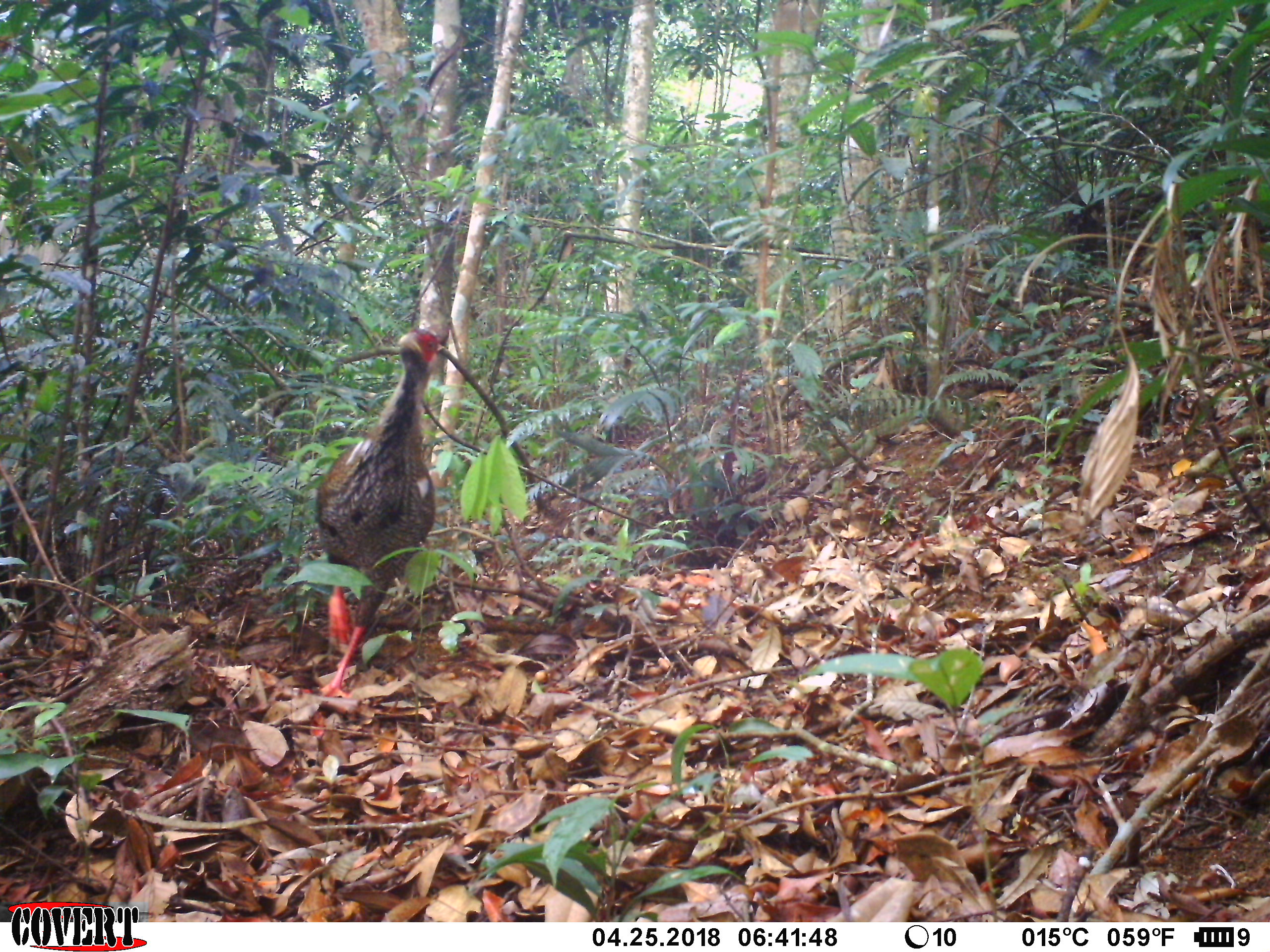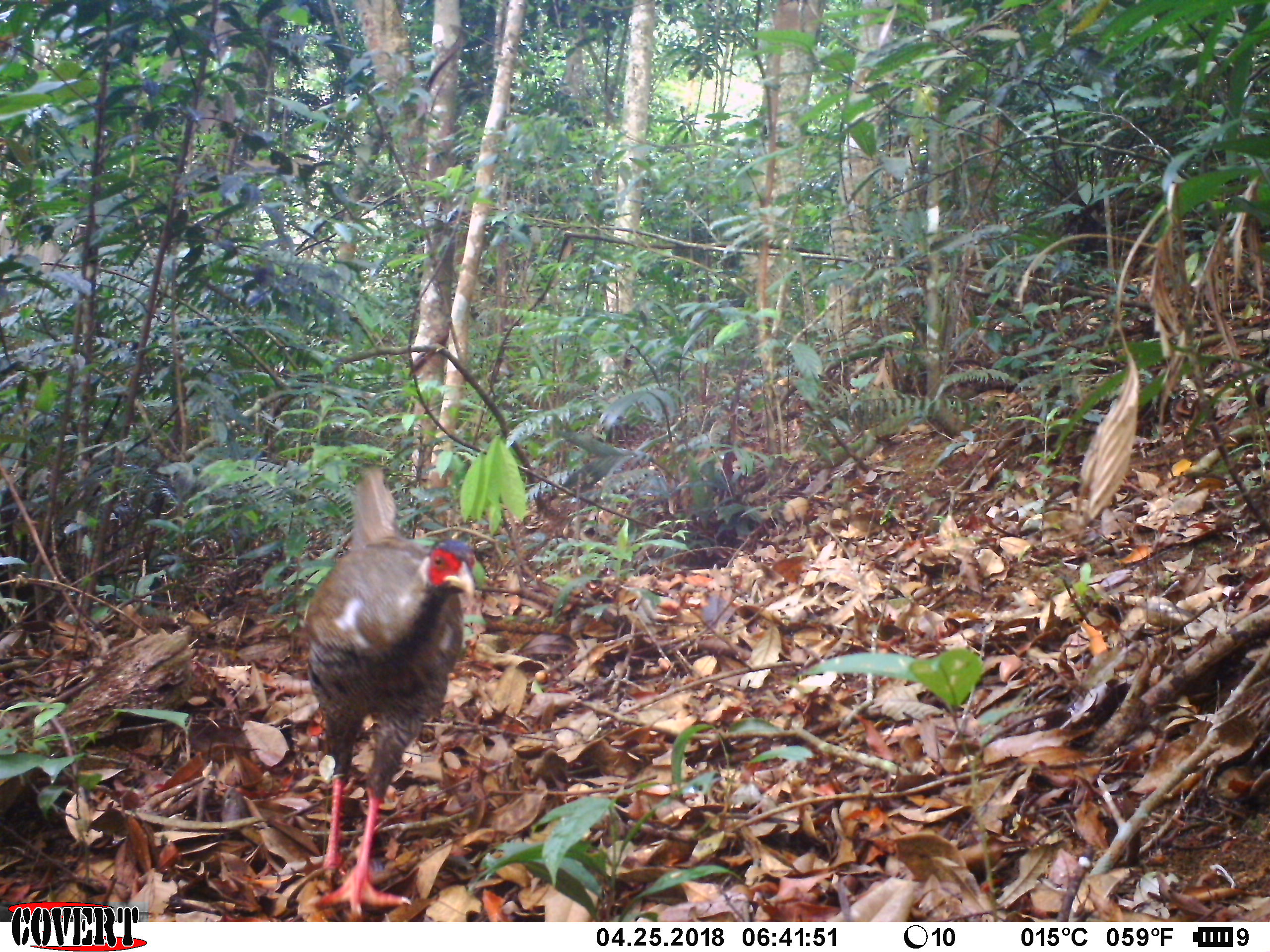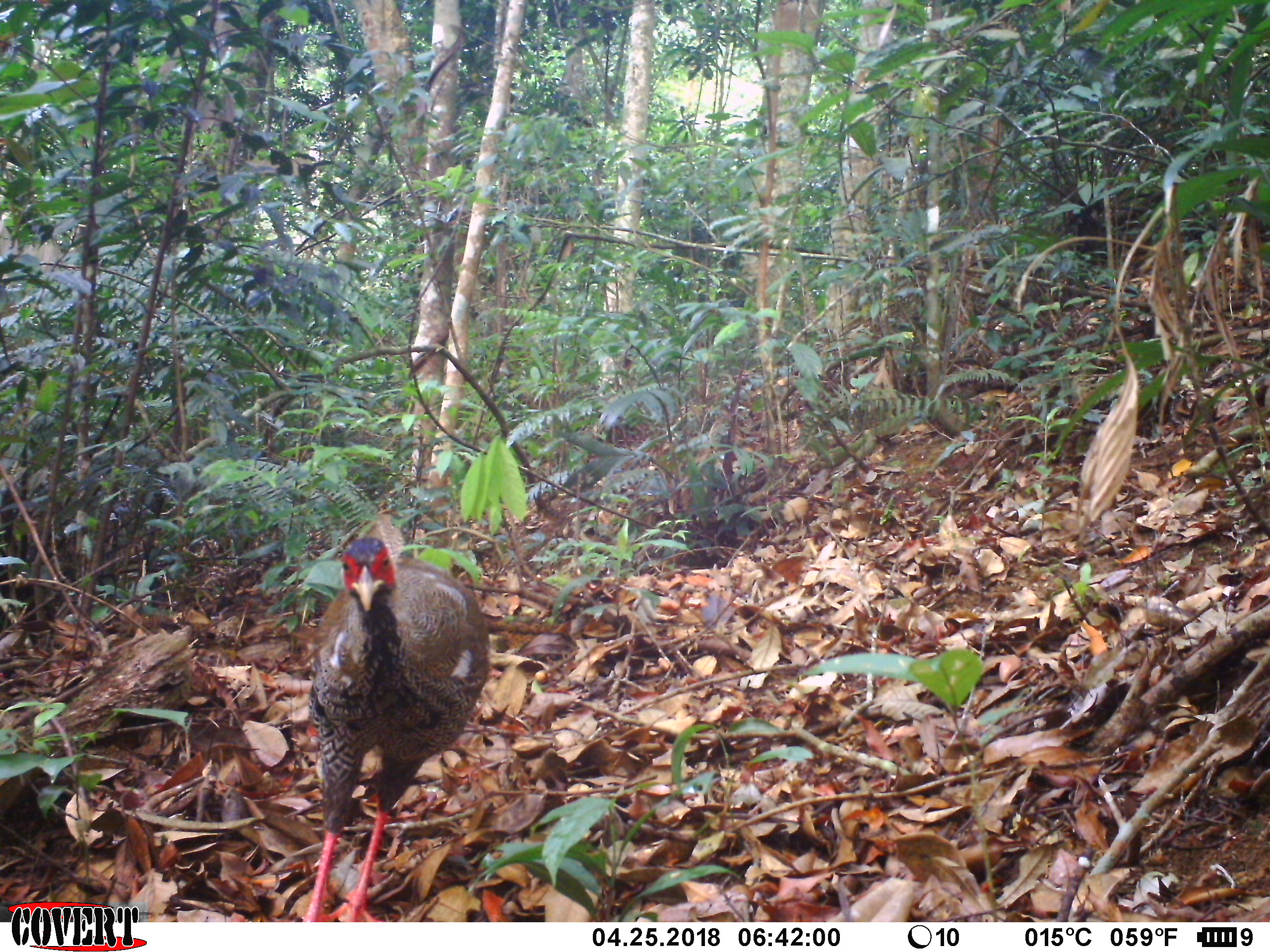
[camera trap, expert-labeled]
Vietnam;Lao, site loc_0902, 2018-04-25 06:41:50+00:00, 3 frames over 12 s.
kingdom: Animalia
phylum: Chordata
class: Aves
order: Galliformes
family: Phasianidae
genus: Lophura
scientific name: Lophura nycthemera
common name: silver pheasant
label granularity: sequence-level